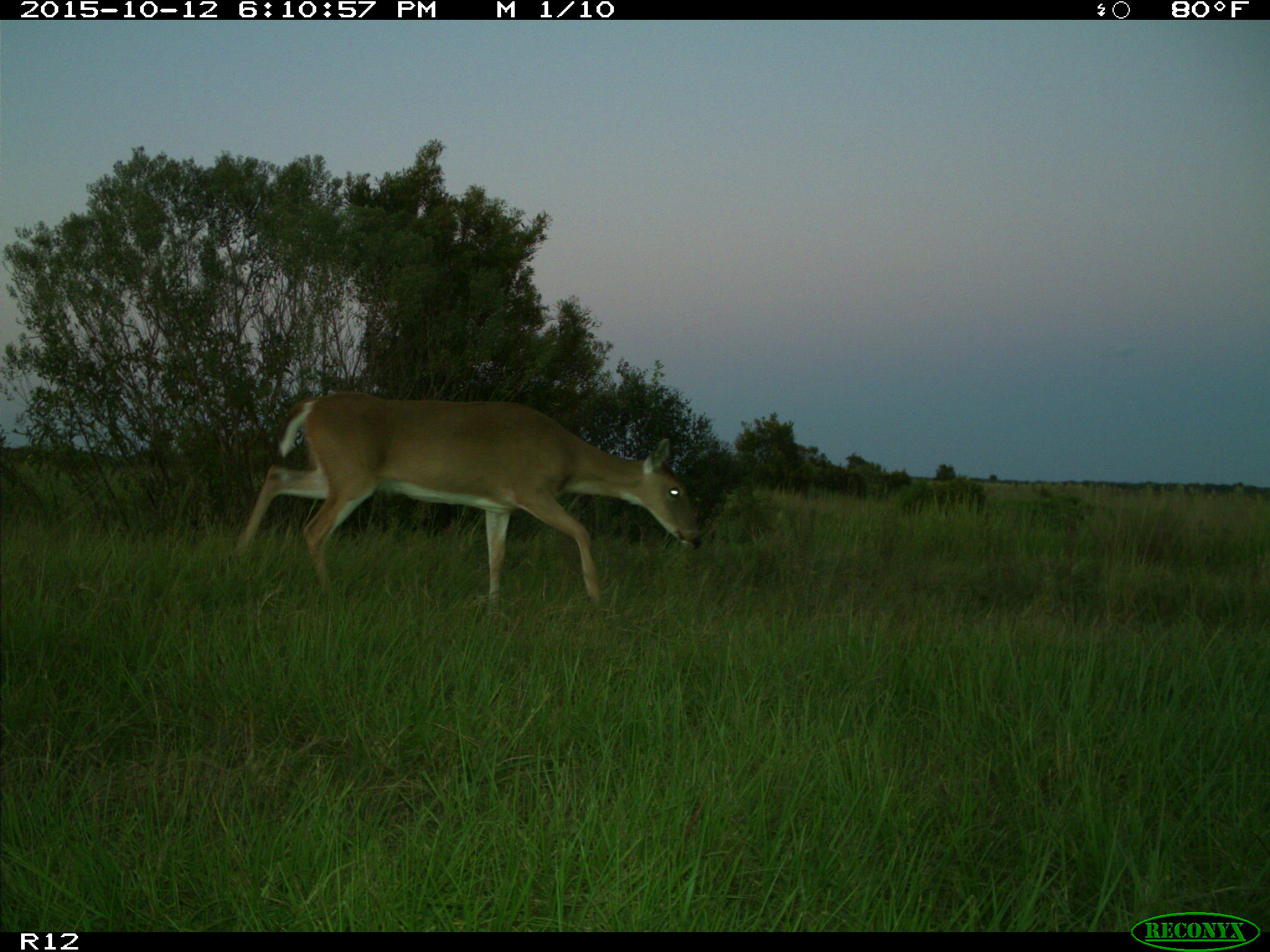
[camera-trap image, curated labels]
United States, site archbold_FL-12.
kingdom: Animalia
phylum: Chordata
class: Mammalia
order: Artiodactyla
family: Cervidae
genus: Odocoileus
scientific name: Odocoileus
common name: deer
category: unidentified deer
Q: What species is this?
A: Unidentified deer (deer) (Odocoileus).